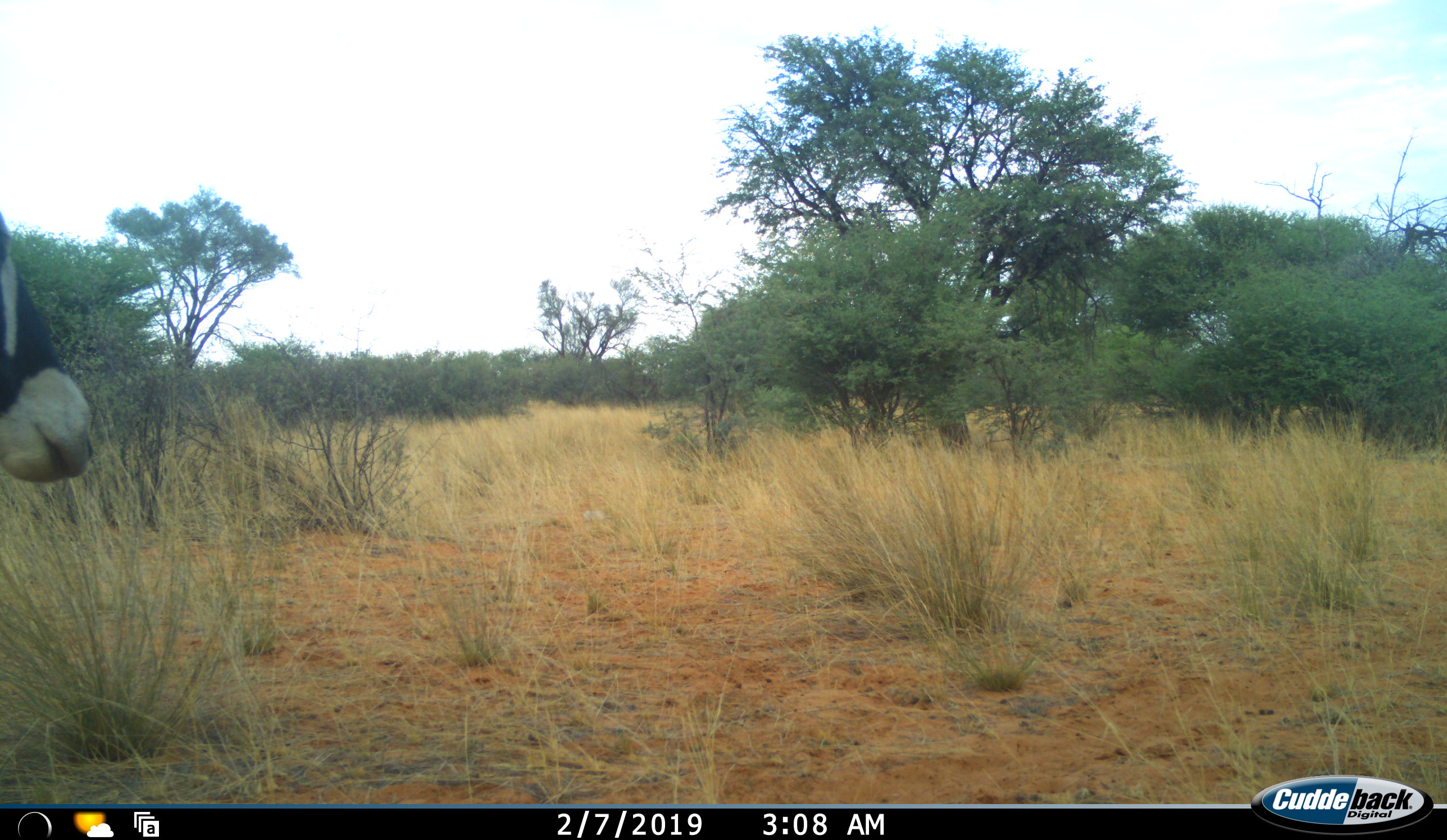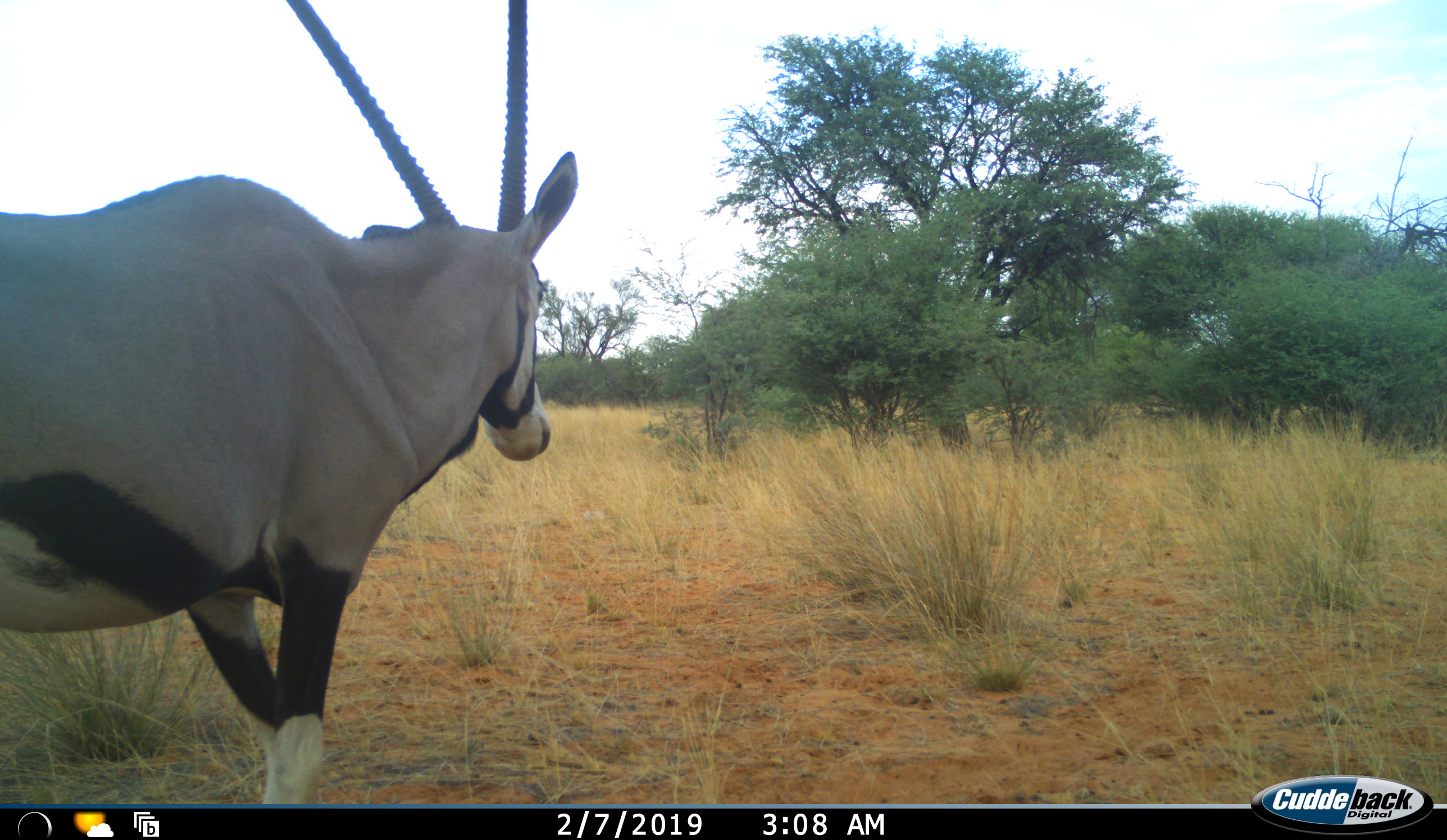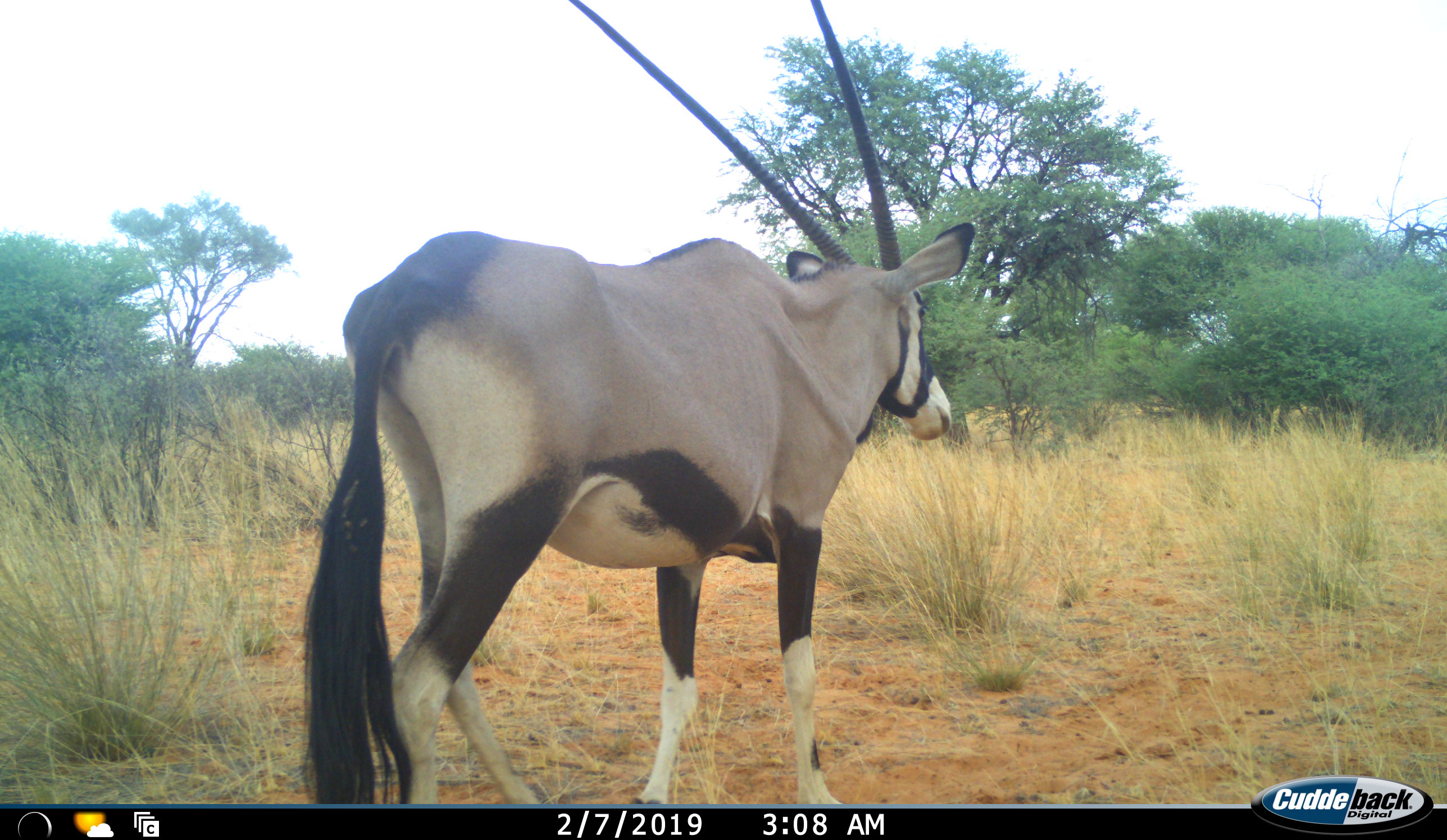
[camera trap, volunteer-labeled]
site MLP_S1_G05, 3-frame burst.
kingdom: Animalia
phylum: Chordata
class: Mammalia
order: Artiodactyla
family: Bovidae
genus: Oryx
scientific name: Oryx gazella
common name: gemsbok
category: oryx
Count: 1.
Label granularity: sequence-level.